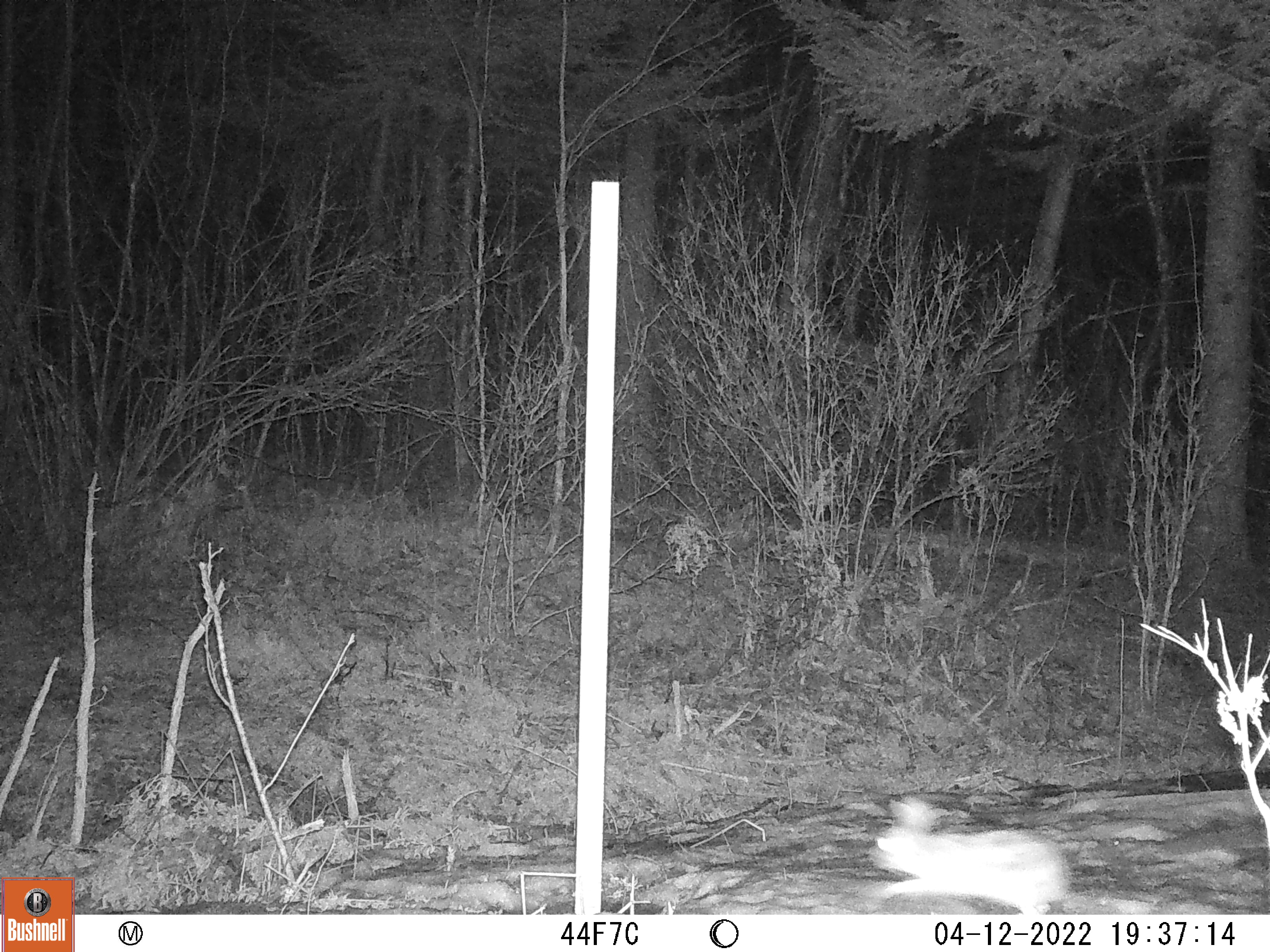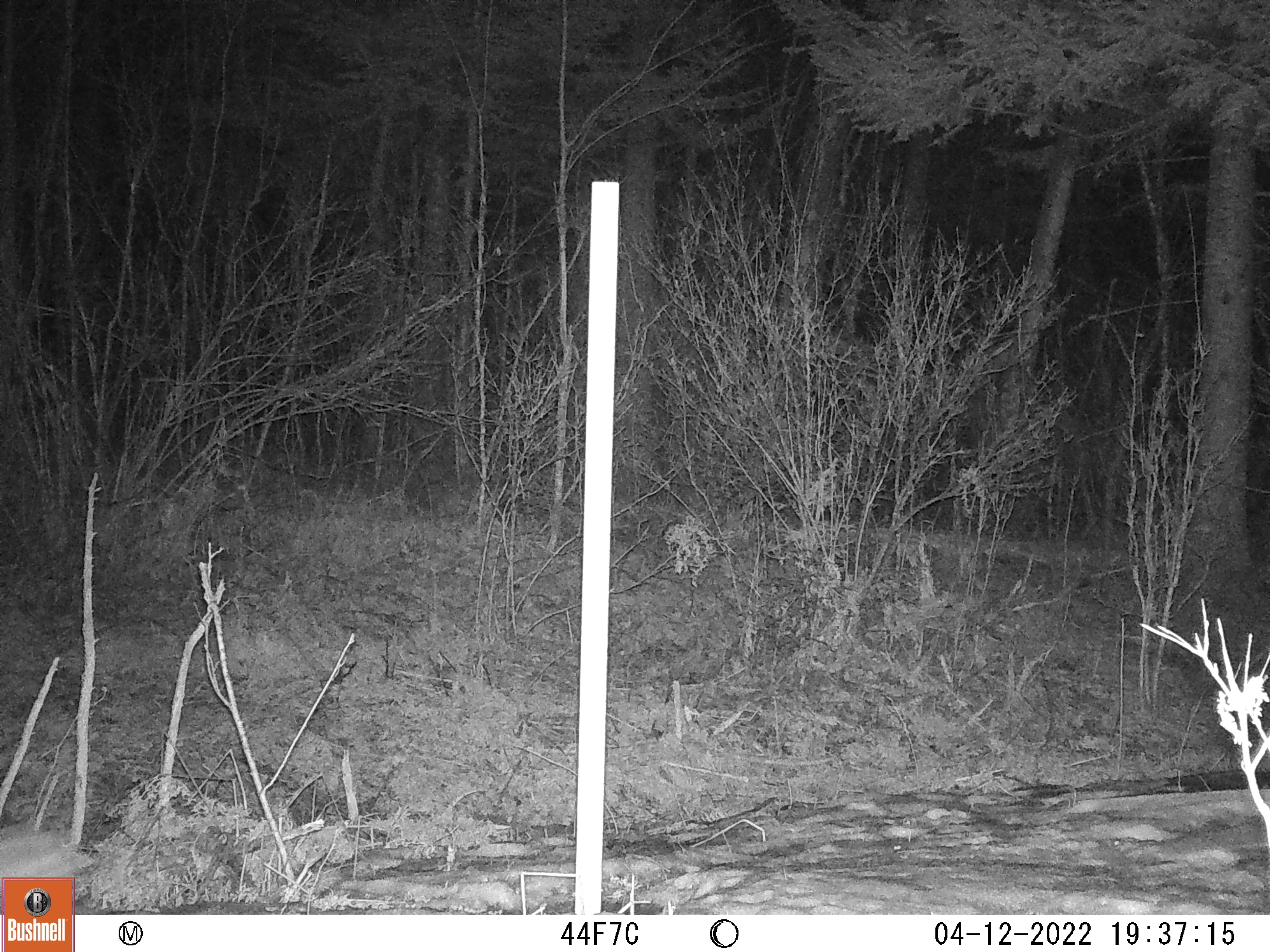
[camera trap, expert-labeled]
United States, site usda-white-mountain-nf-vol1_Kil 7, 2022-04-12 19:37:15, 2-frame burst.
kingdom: Animalia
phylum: Chordata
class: Mammalia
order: Lagomorpha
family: Leporidae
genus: Lepus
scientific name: Lepus americanus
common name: snowshoe hare